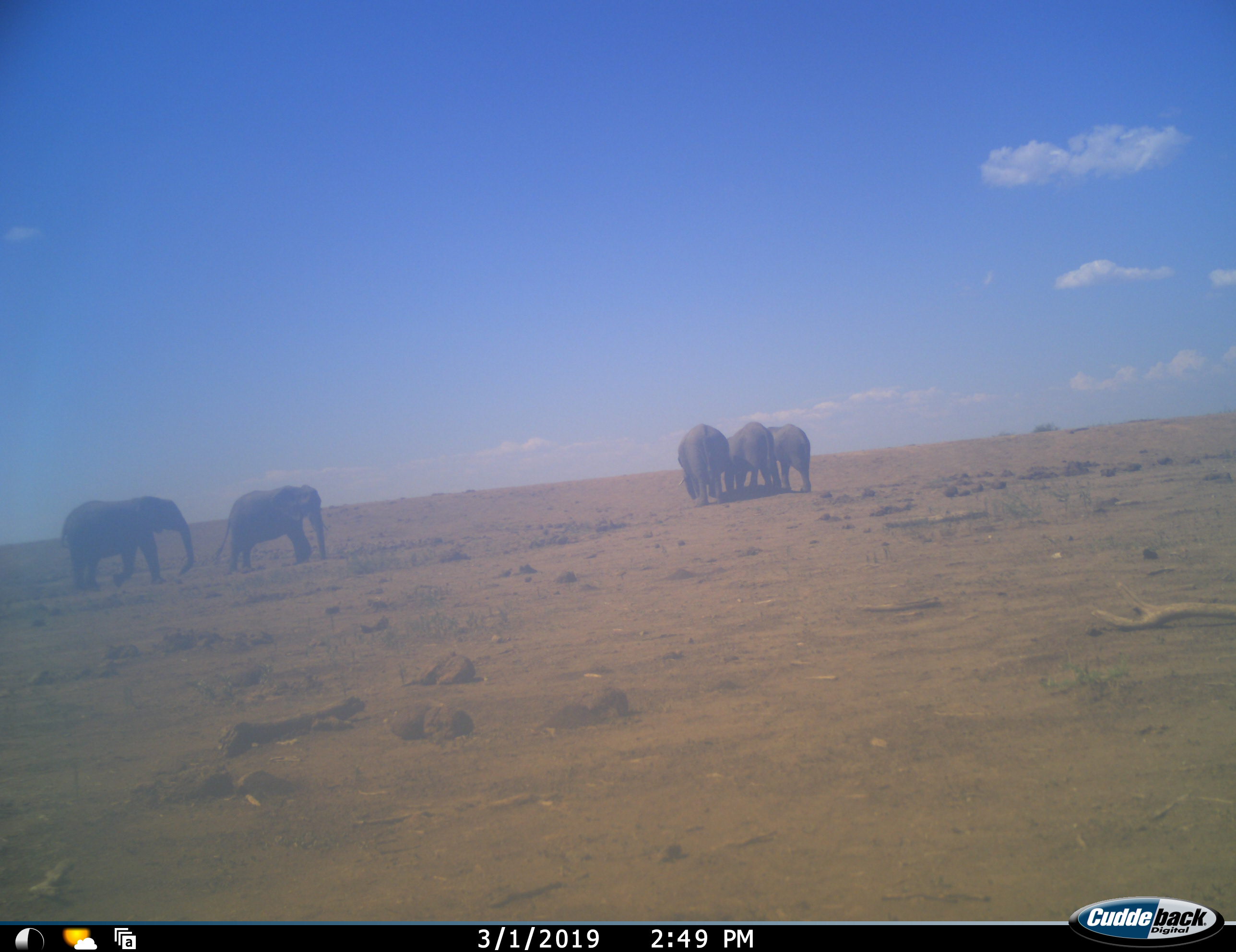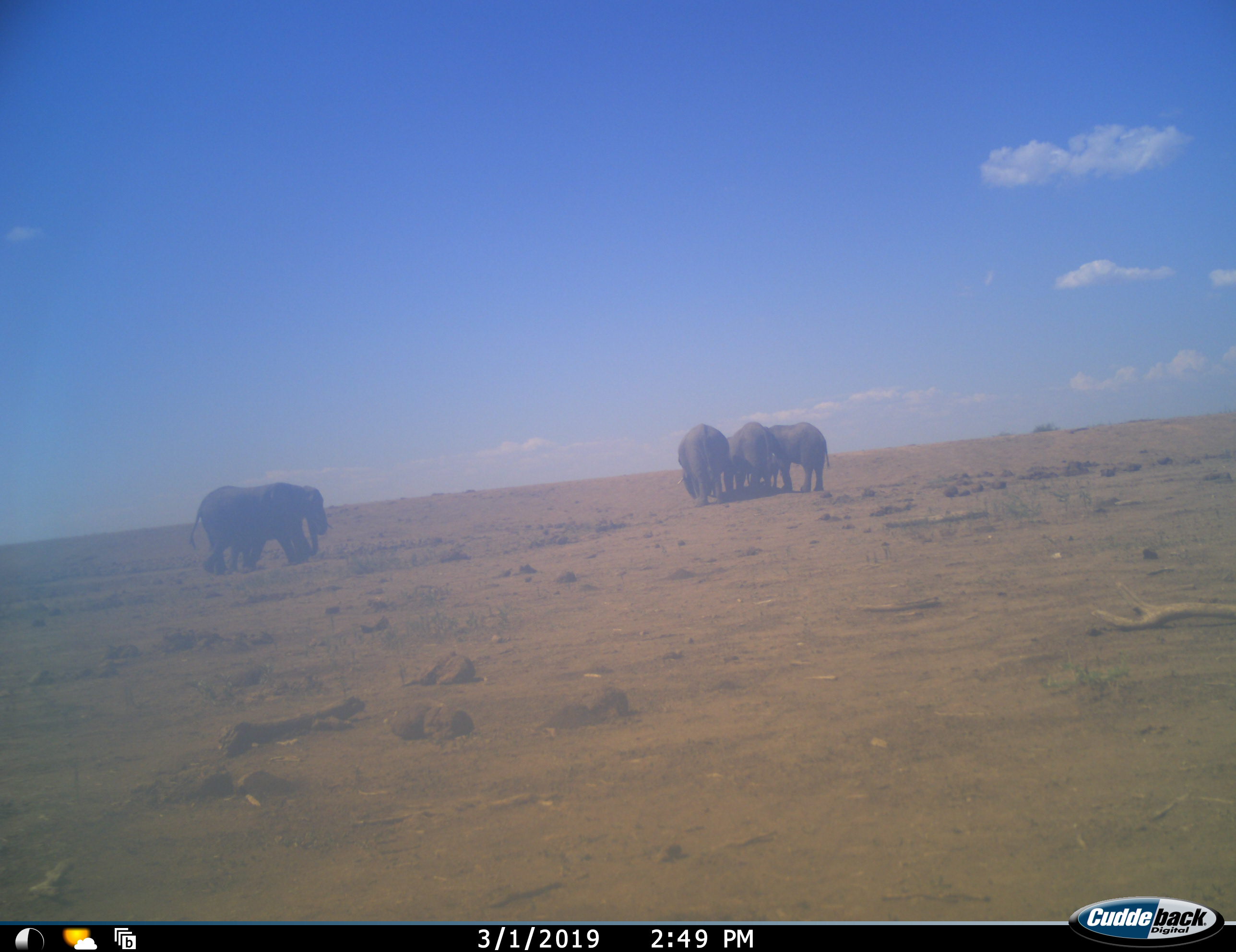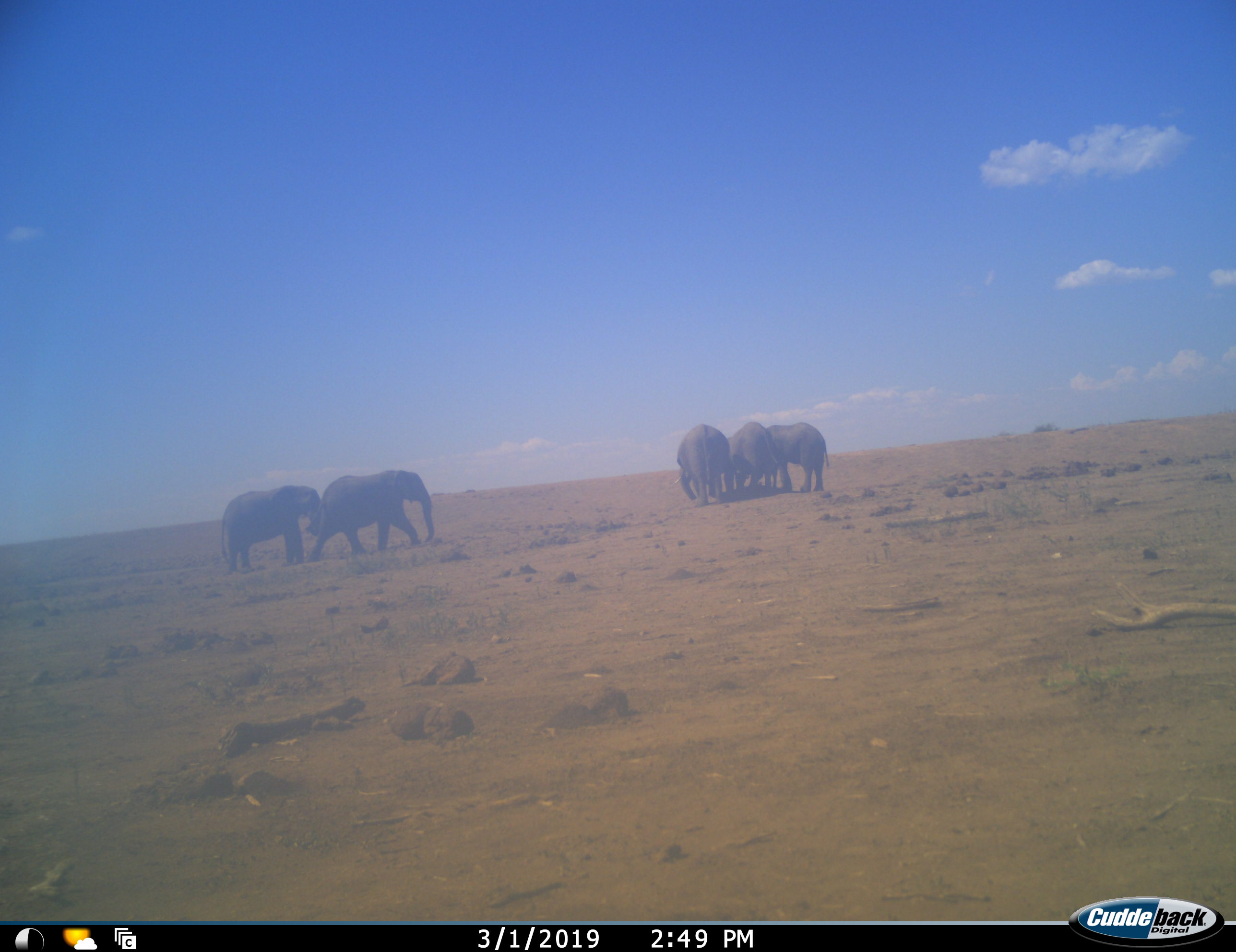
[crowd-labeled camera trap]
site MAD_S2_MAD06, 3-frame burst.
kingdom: Animalia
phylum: Chordata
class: Mammalia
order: Proboscidea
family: Elephantidae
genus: Loxodonta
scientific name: Loxodonta africana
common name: african bush elephant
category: elephant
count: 5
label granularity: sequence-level